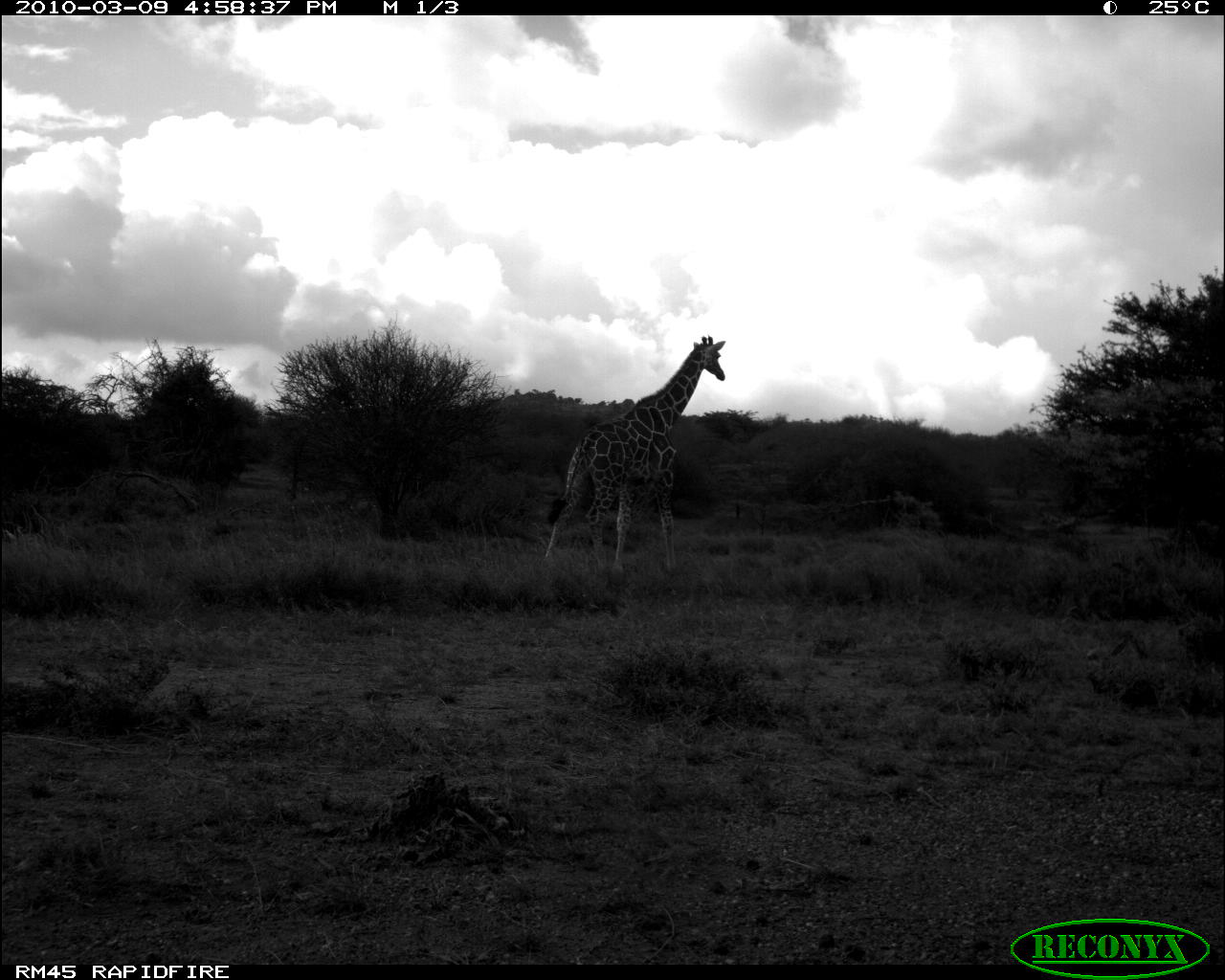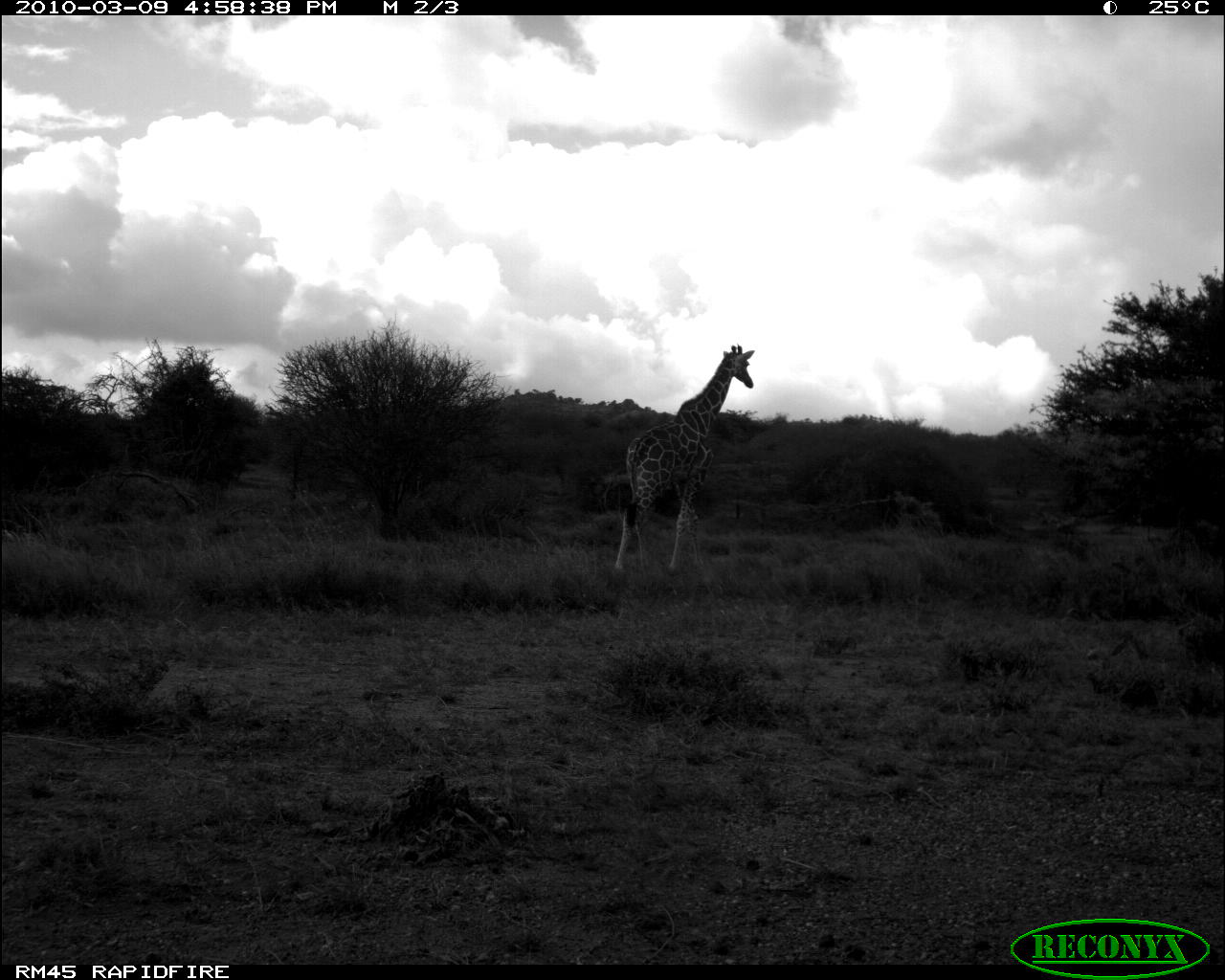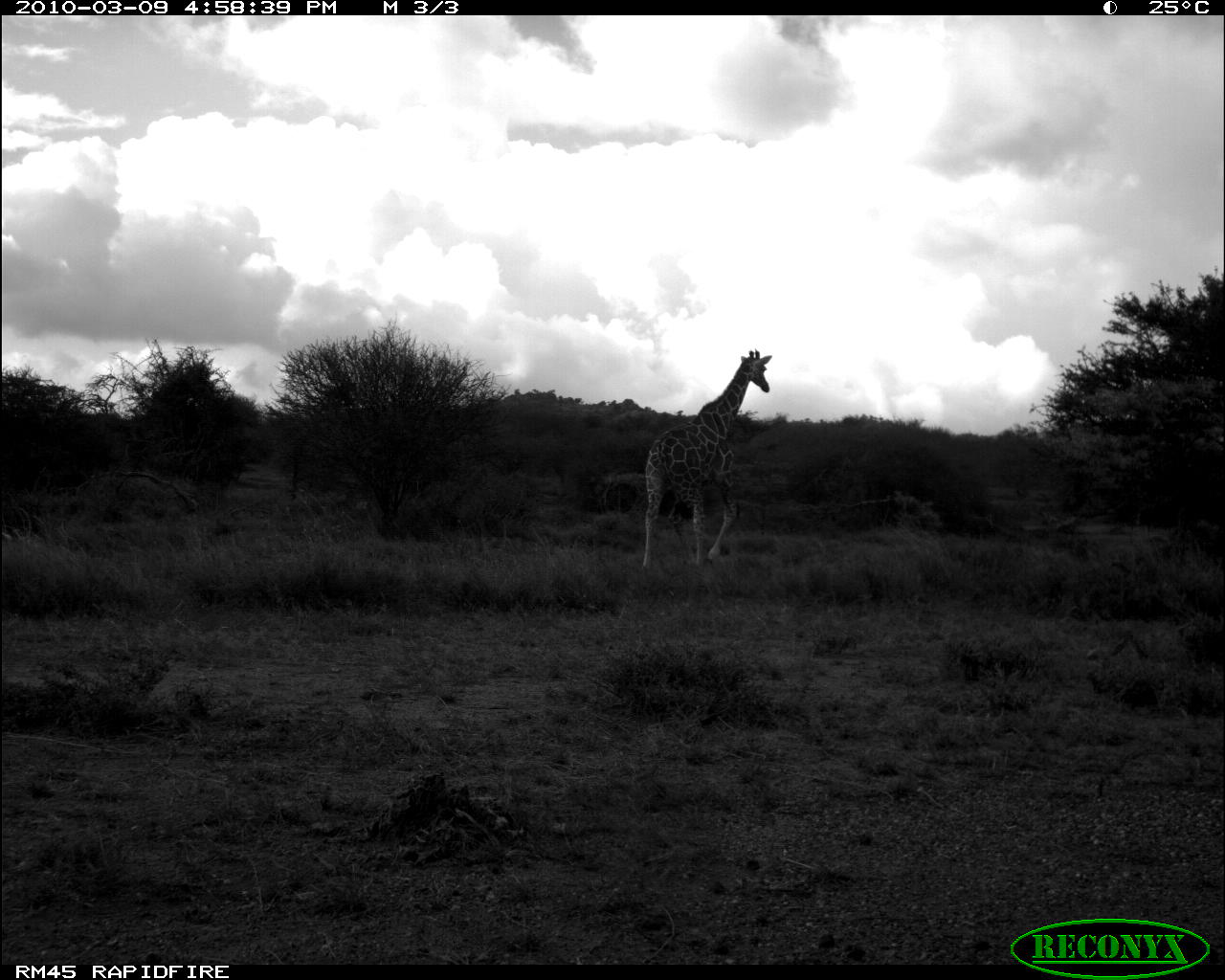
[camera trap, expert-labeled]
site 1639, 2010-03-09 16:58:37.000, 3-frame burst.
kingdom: Animalia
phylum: Chordata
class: Mammalia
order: Artiodactyla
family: Giraffidae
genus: Giraffa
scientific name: Giraffa camelopardalis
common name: giraffe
Giraffa camelopardalis (giraffe), count 1.